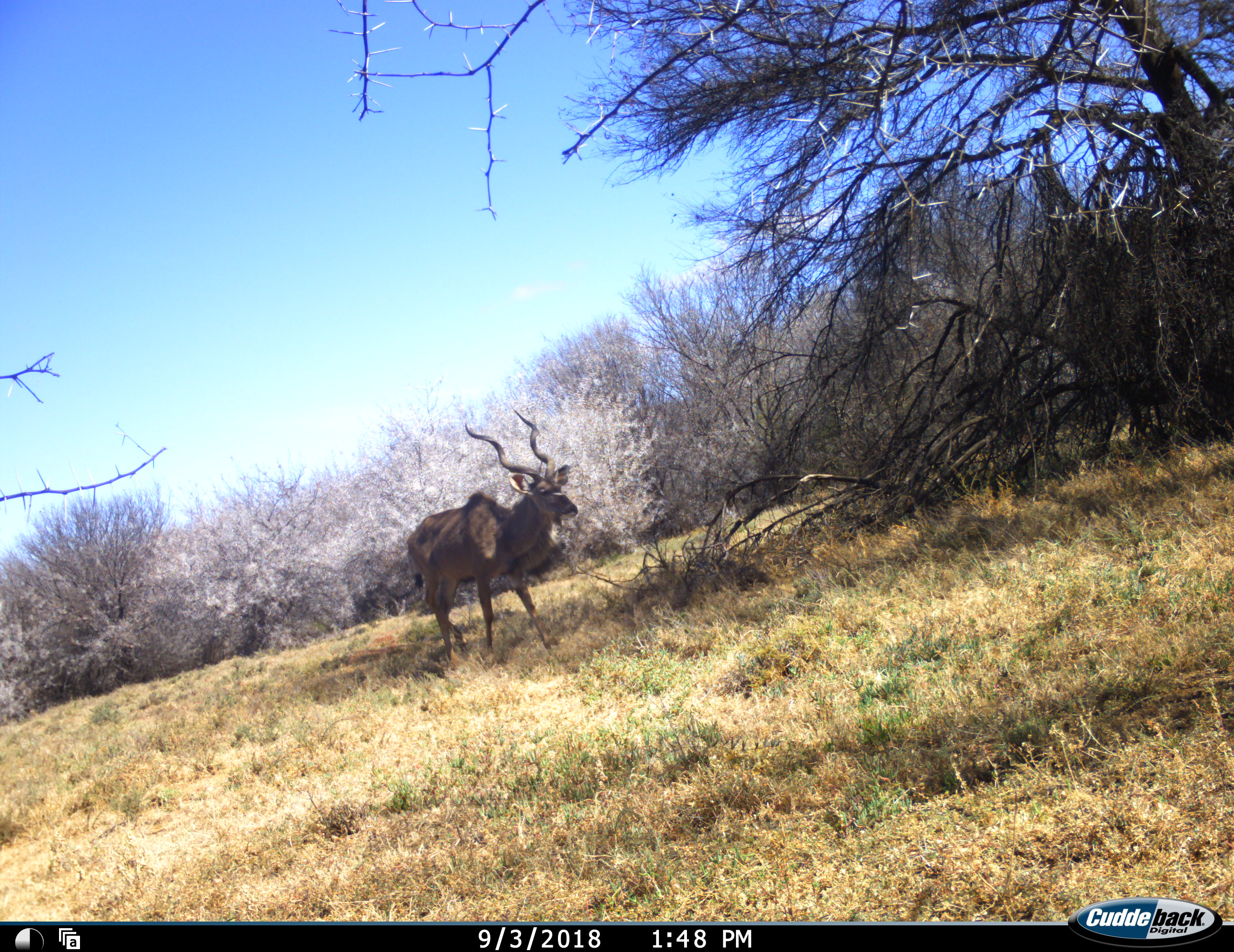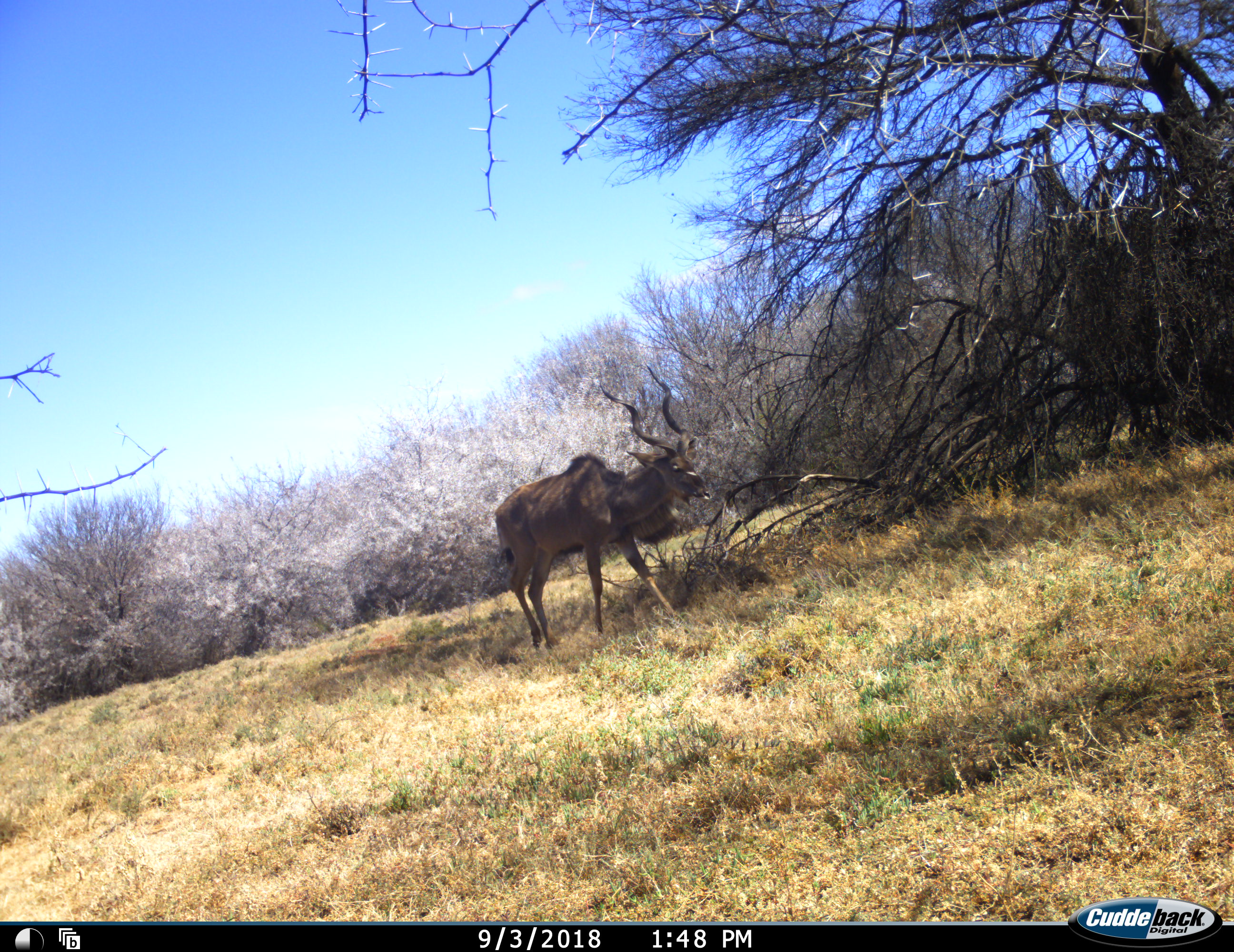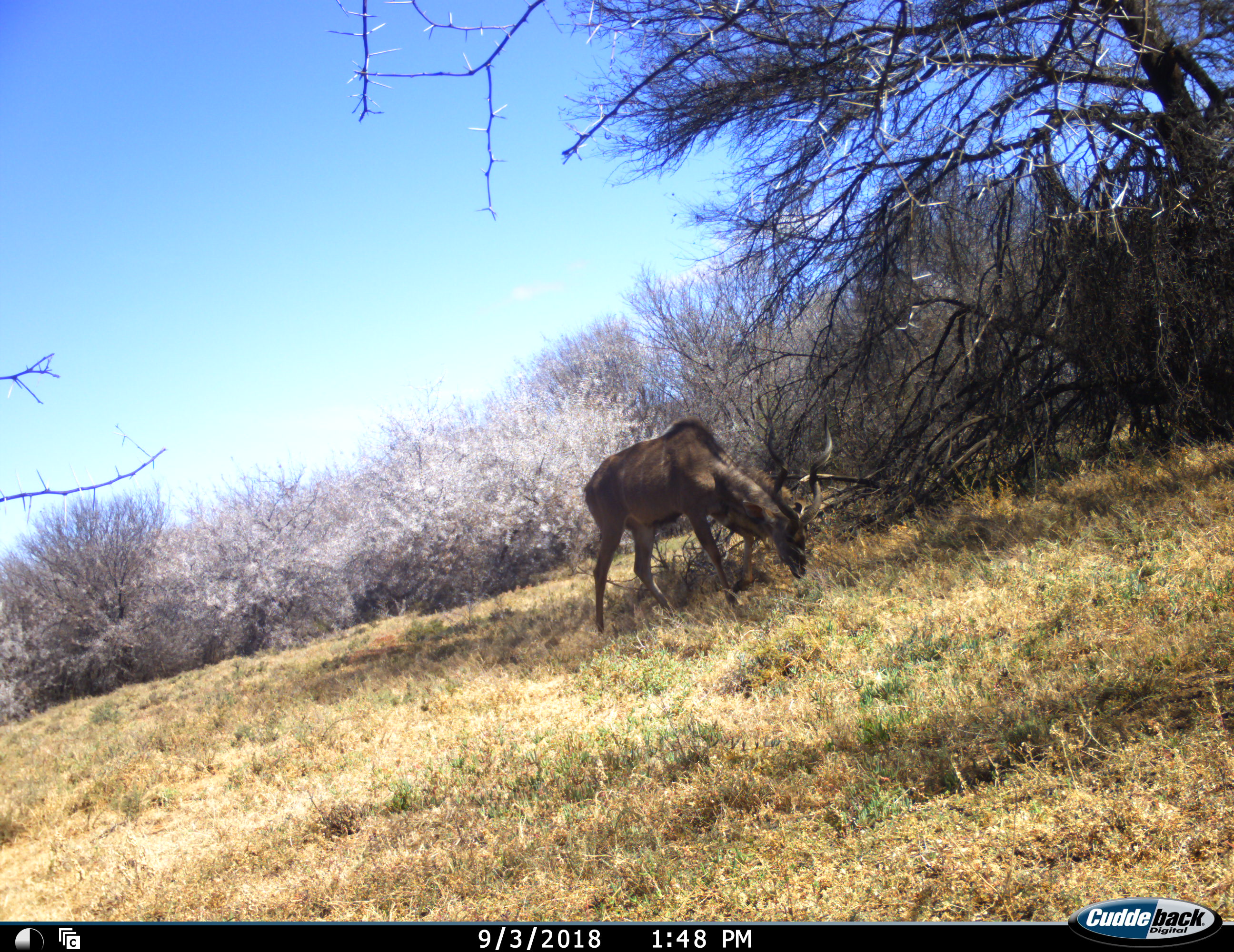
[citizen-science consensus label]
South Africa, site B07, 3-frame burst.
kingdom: Animalia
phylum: Chordata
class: Mammalia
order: Artiodactyla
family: Bovidae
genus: Tragelaphus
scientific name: Tragelaphus strepsiceros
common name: greater kudu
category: kudu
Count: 1.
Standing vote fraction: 22%.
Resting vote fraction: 0%.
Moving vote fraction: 67%.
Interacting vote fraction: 0%.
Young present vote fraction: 0%.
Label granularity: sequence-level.